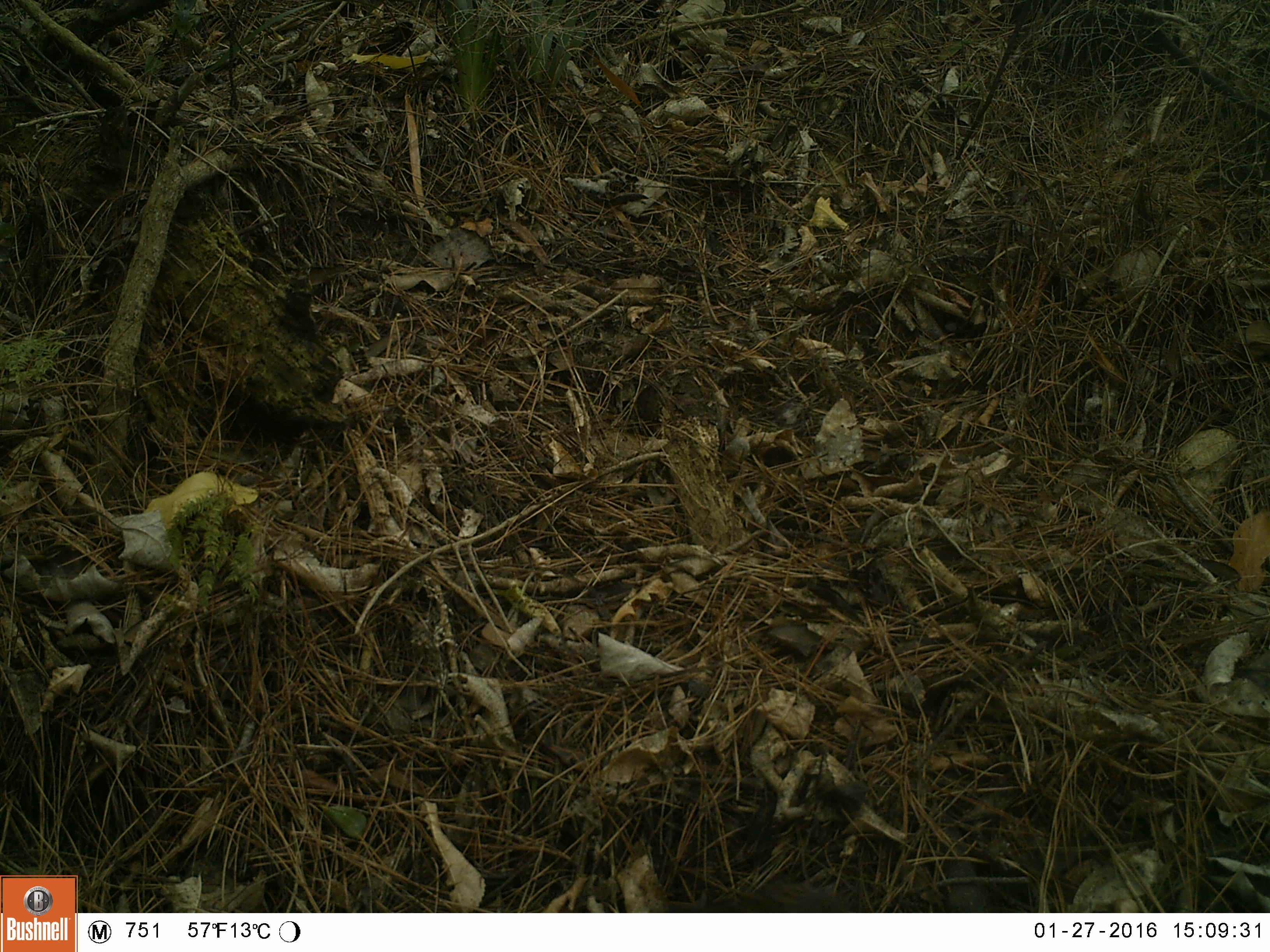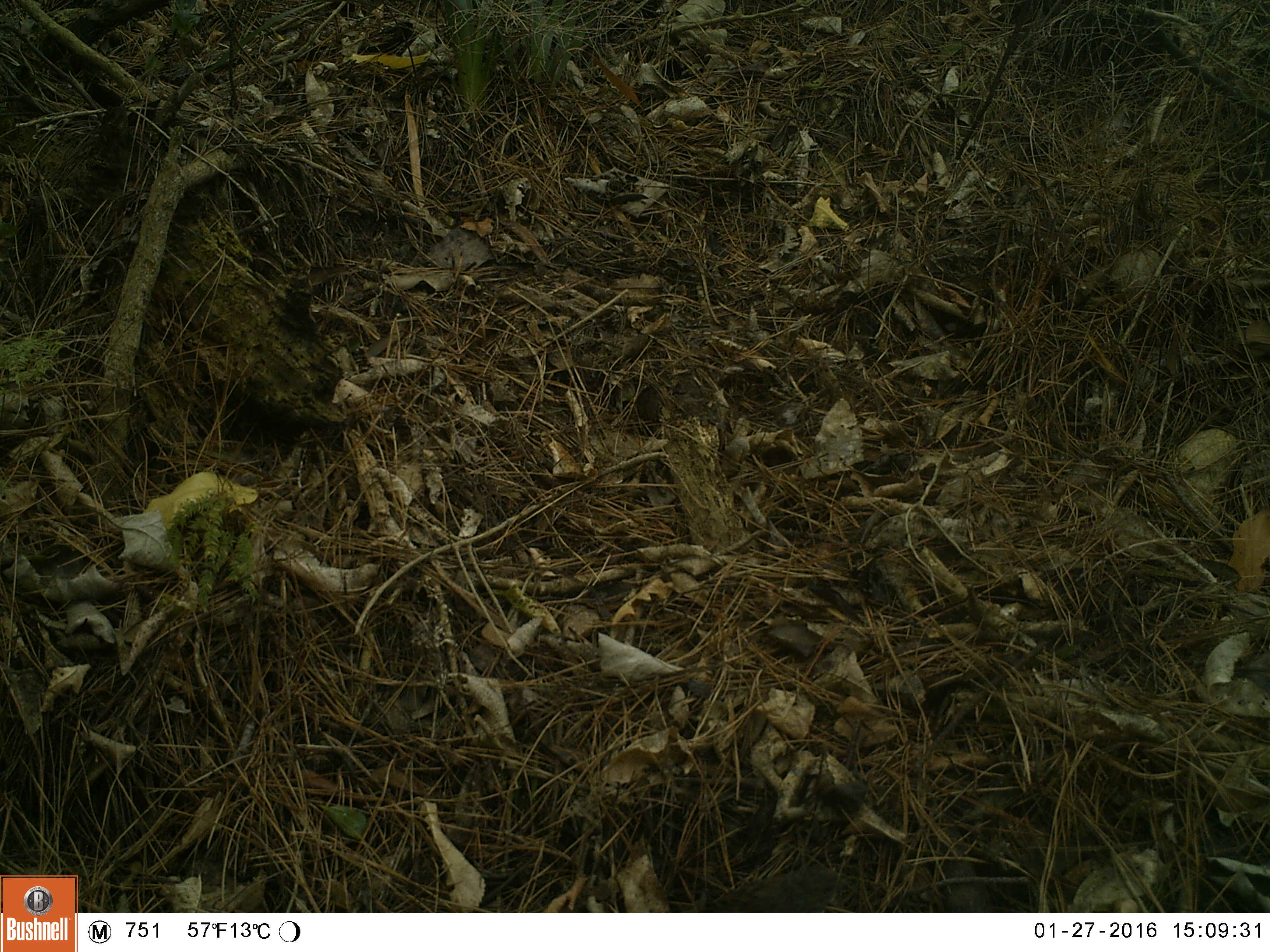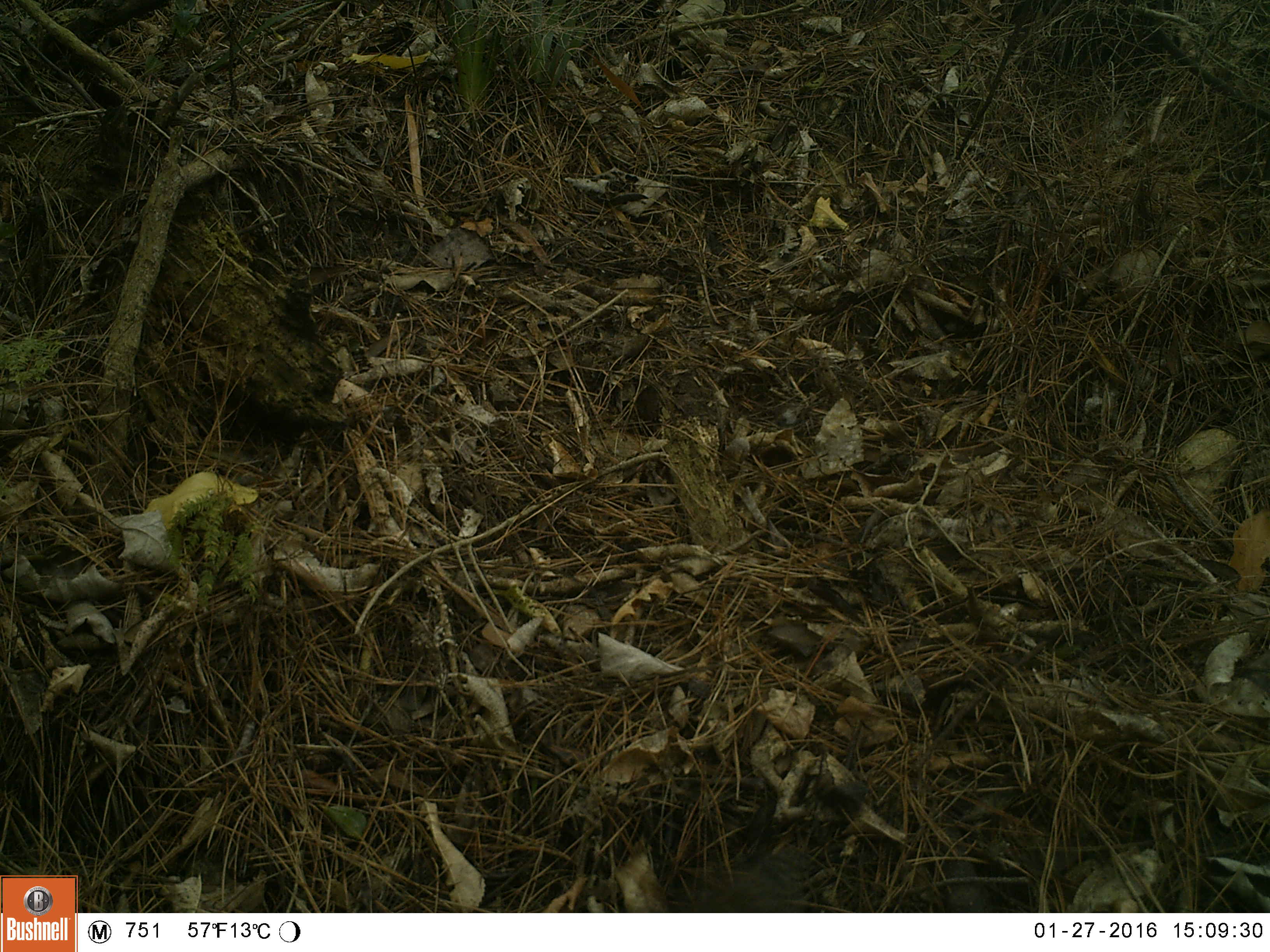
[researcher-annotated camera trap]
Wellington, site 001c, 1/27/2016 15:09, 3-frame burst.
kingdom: Animalia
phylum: Chordata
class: Aves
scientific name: Aves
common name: bird